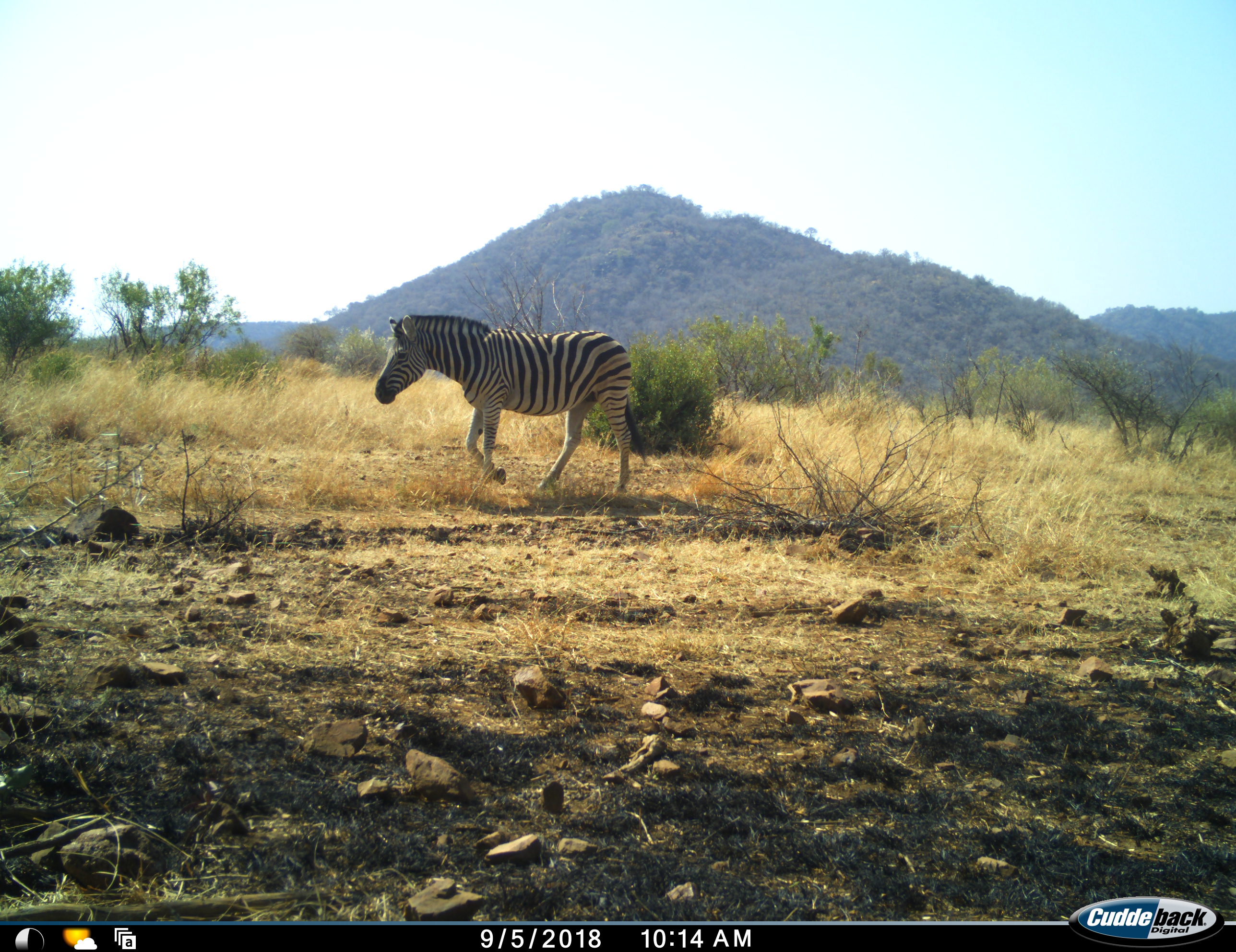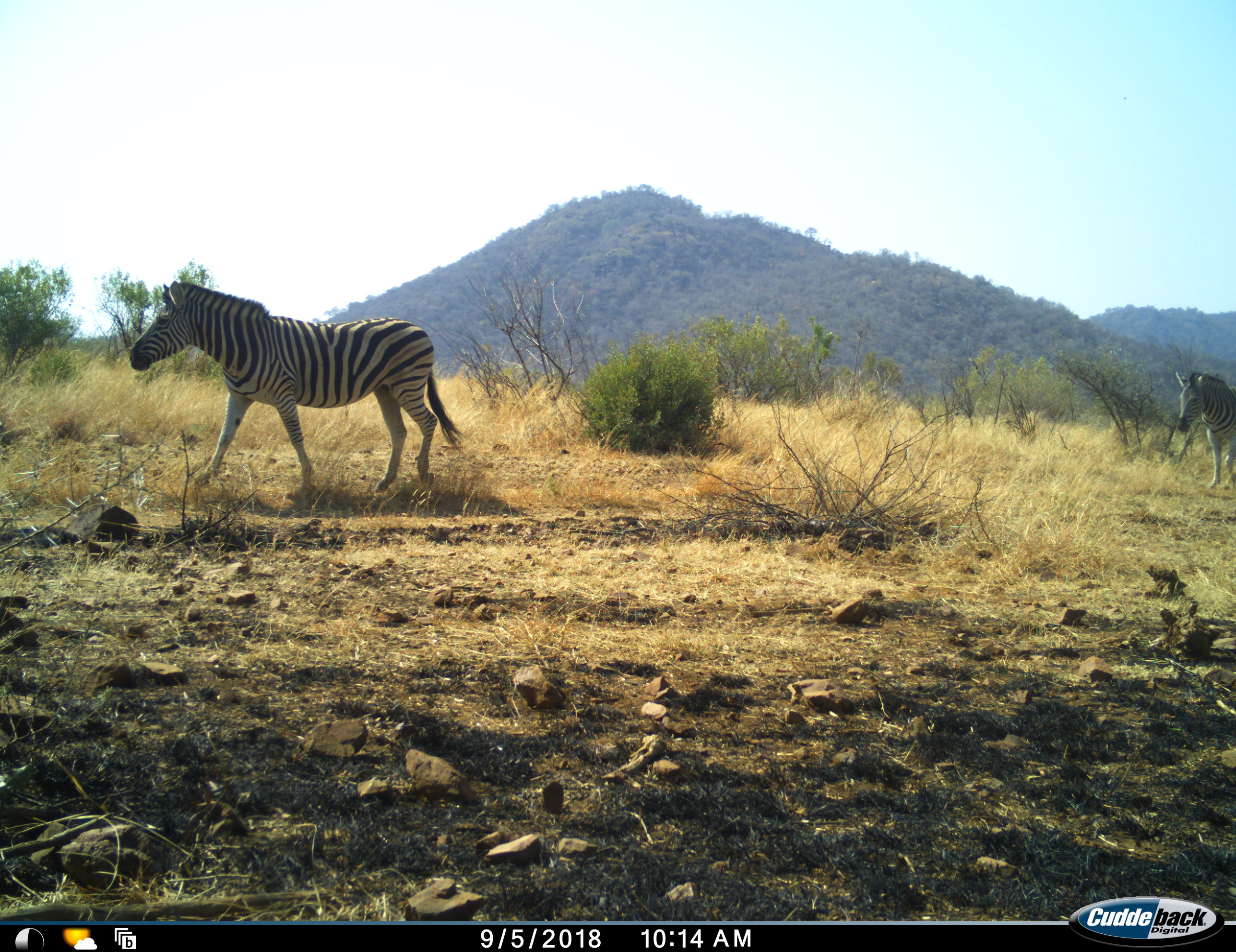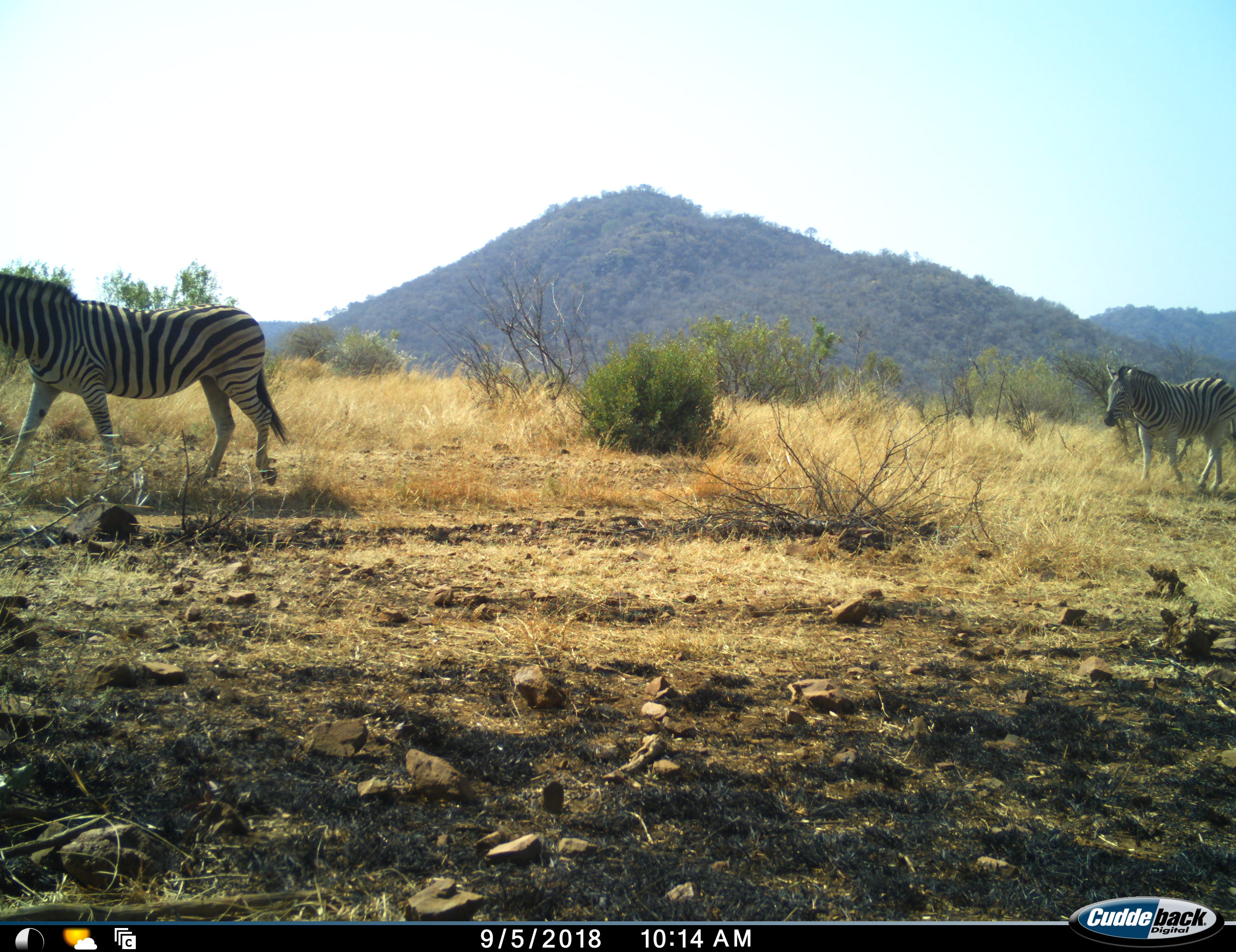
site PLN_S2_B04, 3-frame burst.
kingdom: Animalia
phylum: Chordata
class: Mammalia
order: Perissodactyla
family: Equidae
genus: Equus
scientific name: Equus quagga burchellii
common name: burchell's zebra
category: zebraburchells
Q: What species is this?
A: Zebraburchells (burchell's zebra) (Equus quagga burchellii).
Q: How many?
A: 2.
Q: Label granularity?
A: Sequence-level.